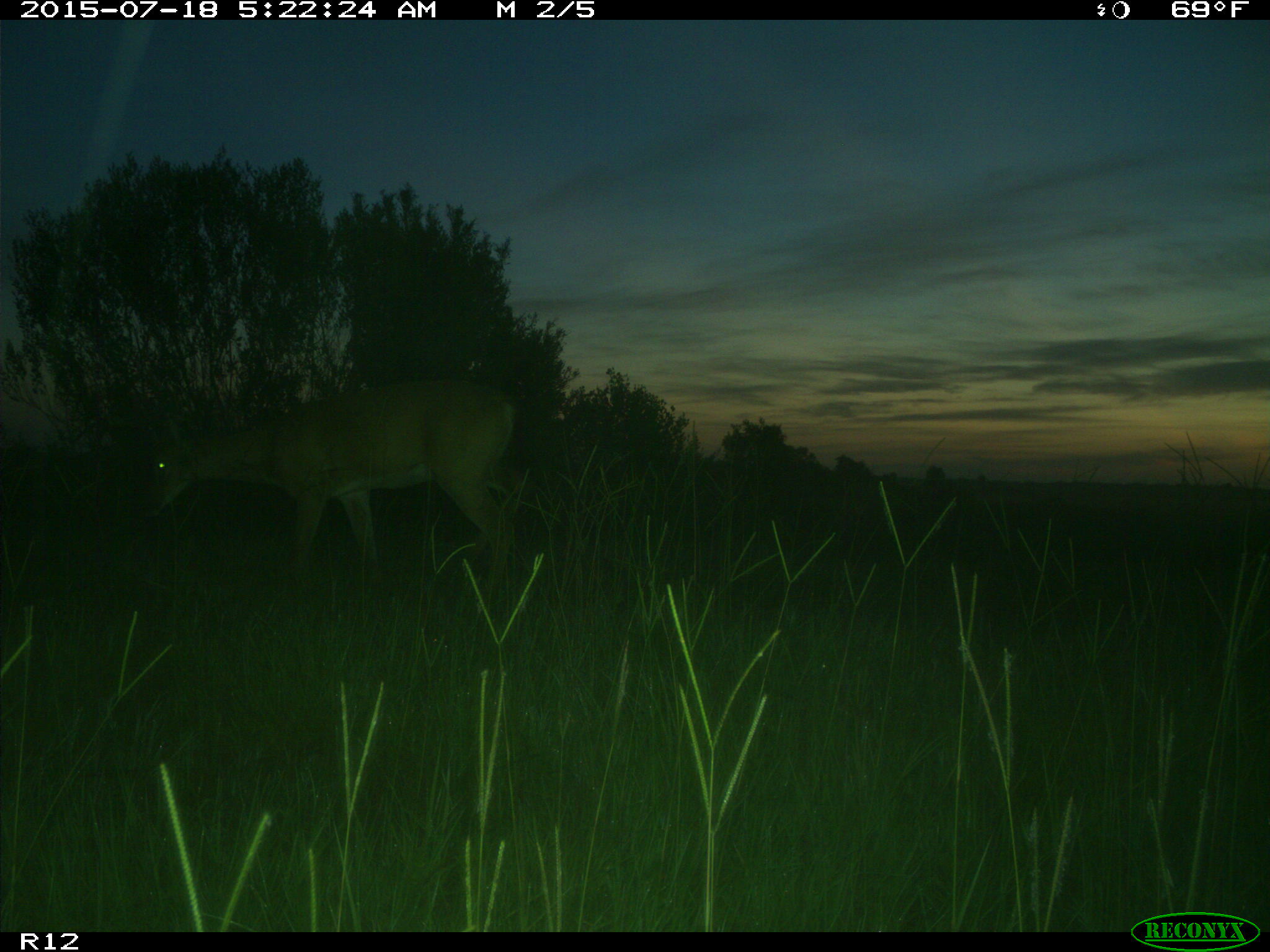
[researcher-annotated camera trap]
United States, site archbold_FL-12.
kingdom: Animalia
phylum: Chordata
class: Mammalia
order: Artiodactyla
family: Cervidae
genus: Odocoileus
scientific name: Odocoileus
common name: deer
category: unidentified deer